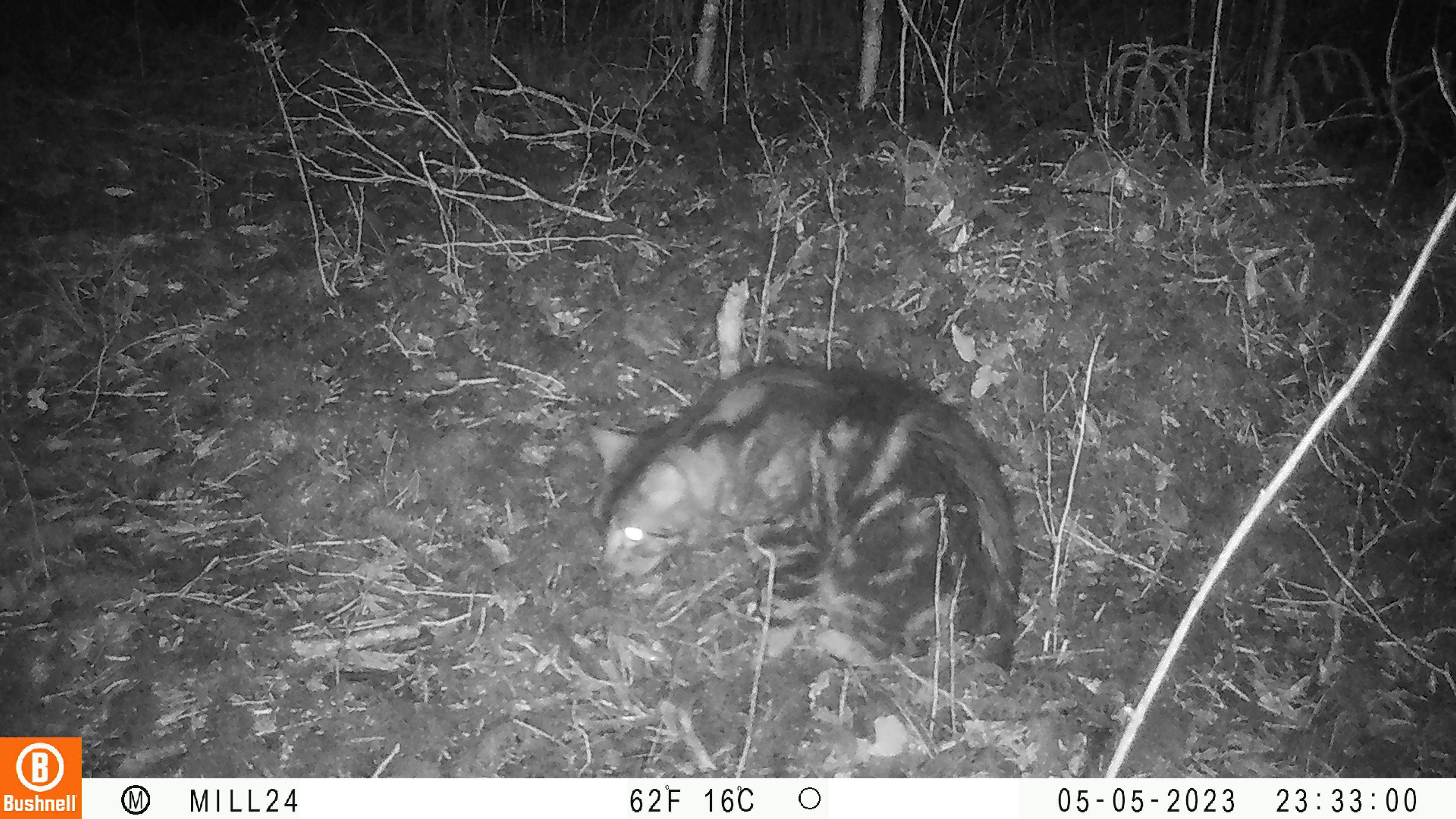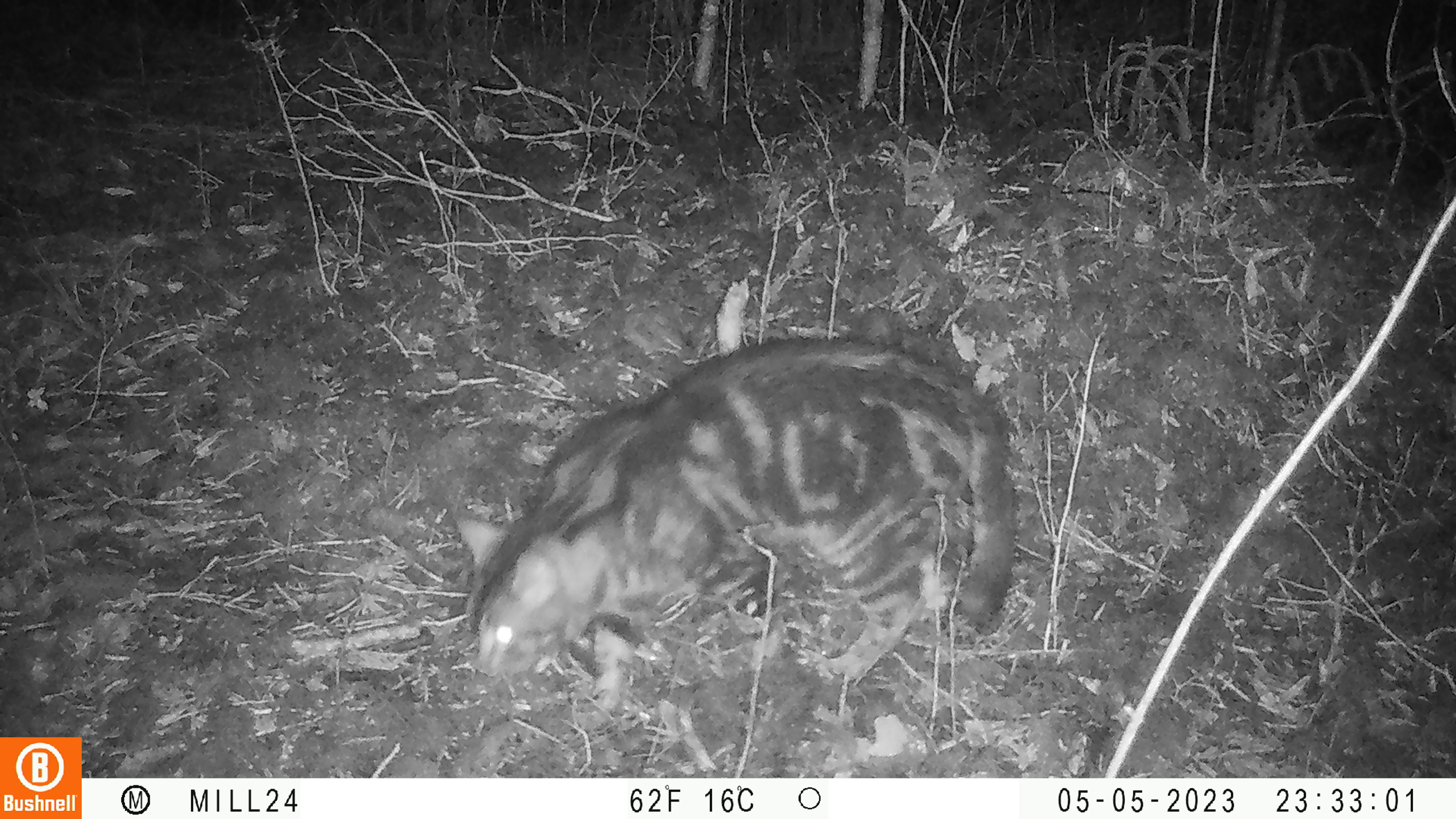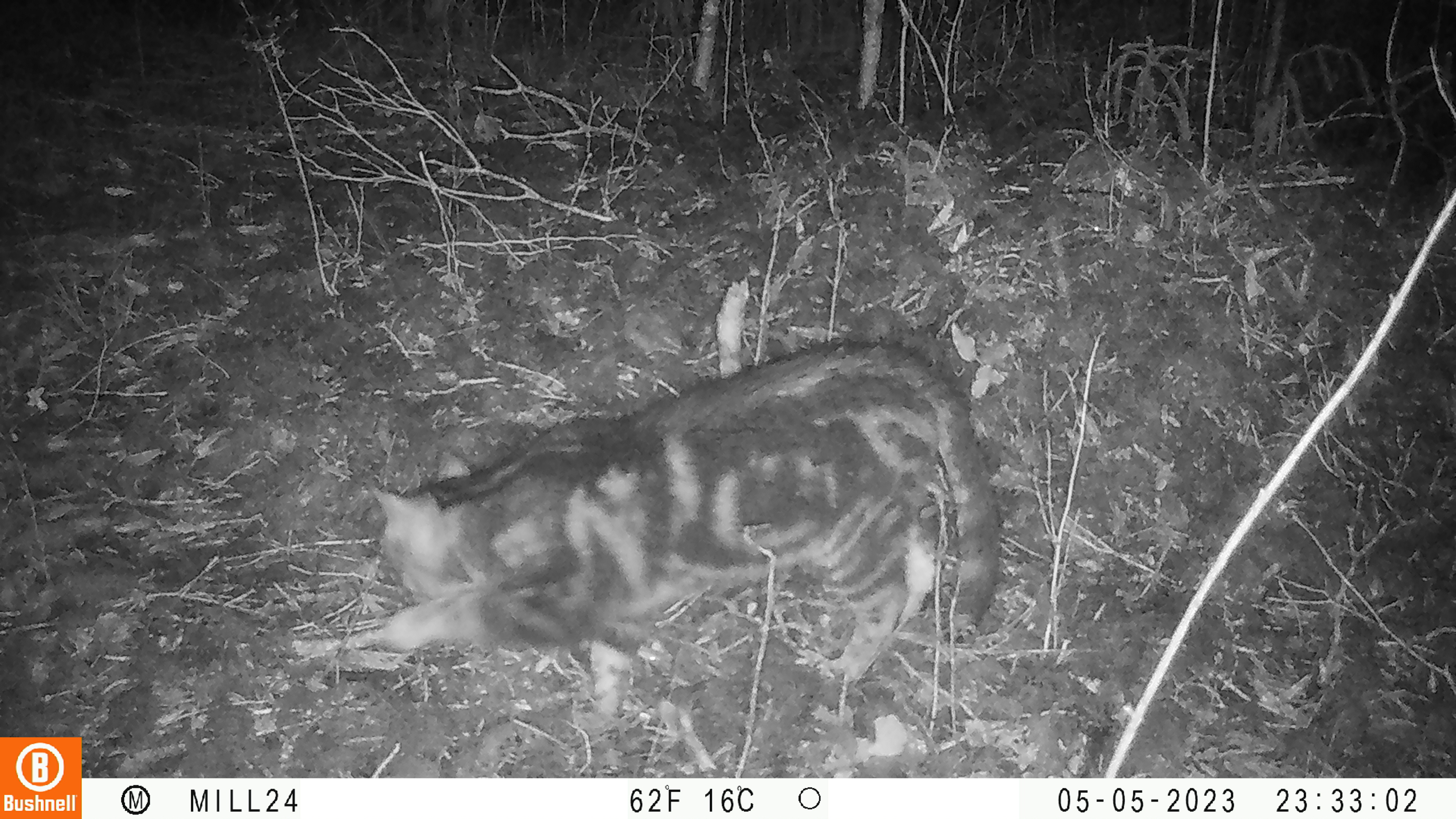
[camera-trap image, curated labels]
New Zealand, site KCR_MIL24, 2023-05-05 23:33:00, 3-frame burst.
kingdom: Animalia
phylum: Chordata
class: Mammalia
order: Carnivora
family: Felidae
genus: Felis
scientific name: Felis catus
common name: domestic cat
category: cat